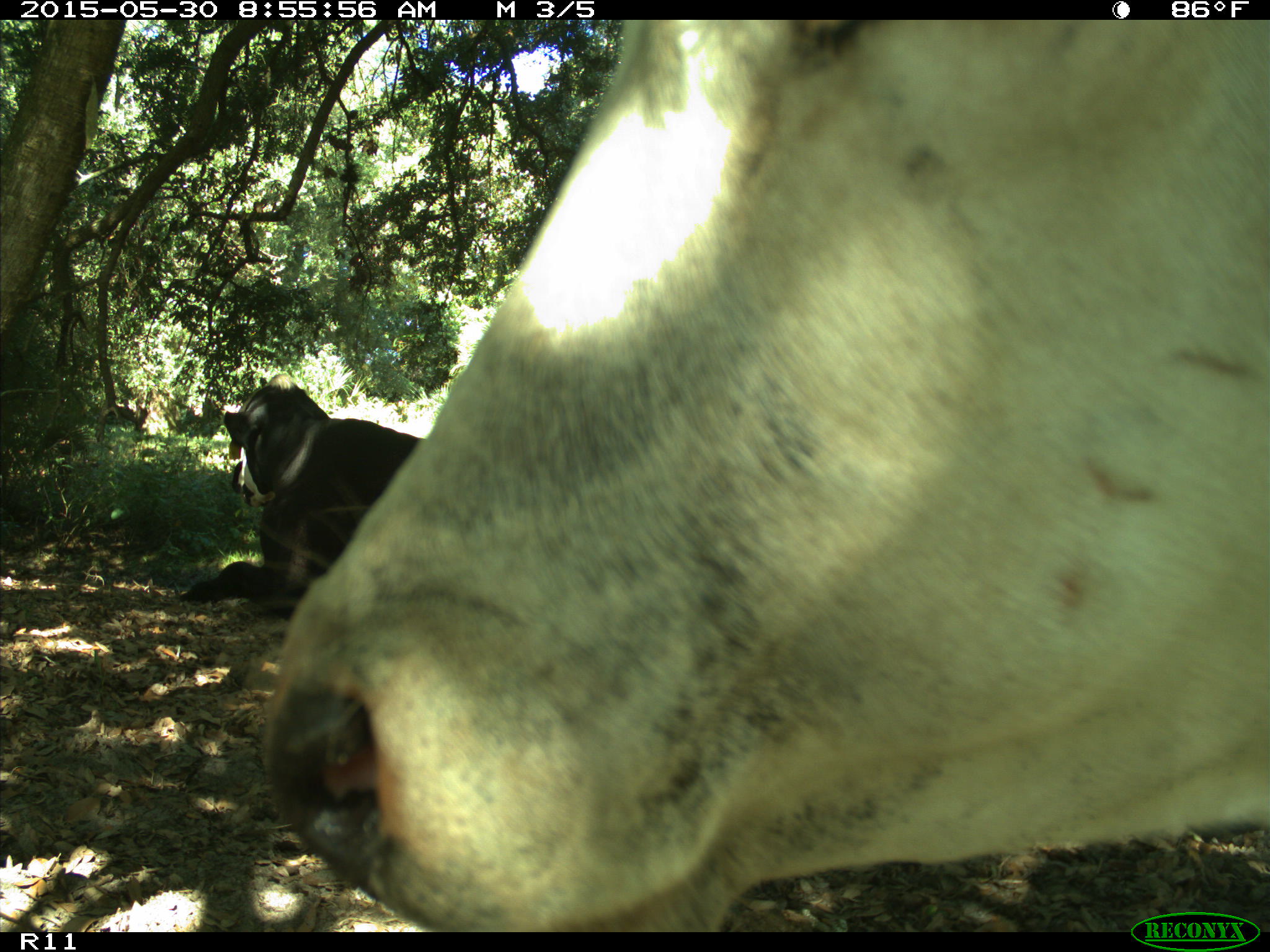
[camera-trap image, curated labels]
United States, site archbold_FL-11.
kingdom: Animalia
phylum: Chordata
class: Mammalia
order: Artiodactyla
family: Bovidae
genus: Bos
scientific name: Bos taurus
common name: domestic cow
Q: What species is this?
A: Bos taurus (domestic cow).